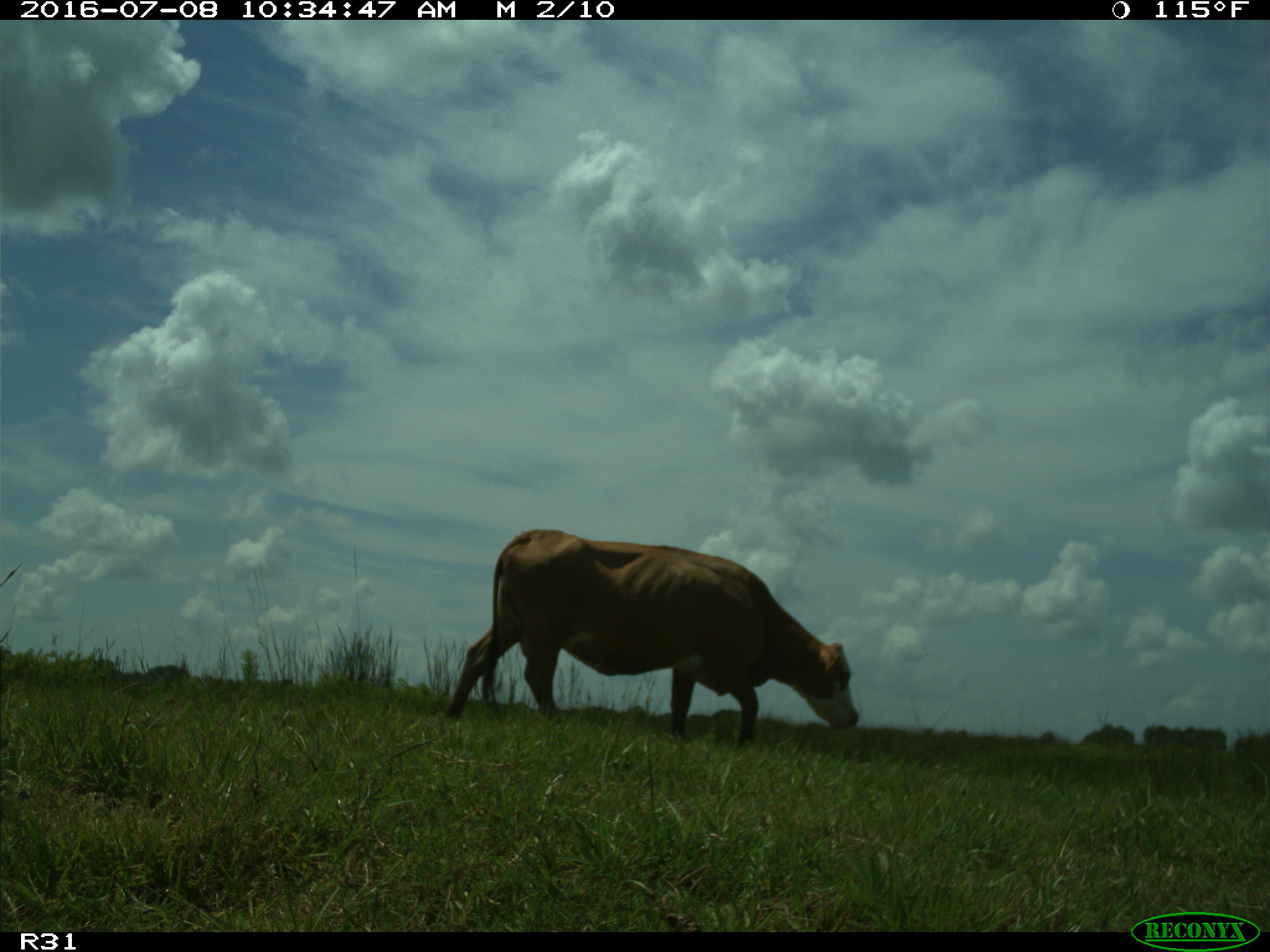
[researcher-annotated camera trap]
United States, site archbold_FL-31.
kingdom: Animalia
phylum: Chordata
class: Mammalia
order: Artiodactyla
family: Bovidae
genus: Bos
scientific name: Bos taurus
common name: domestic cow